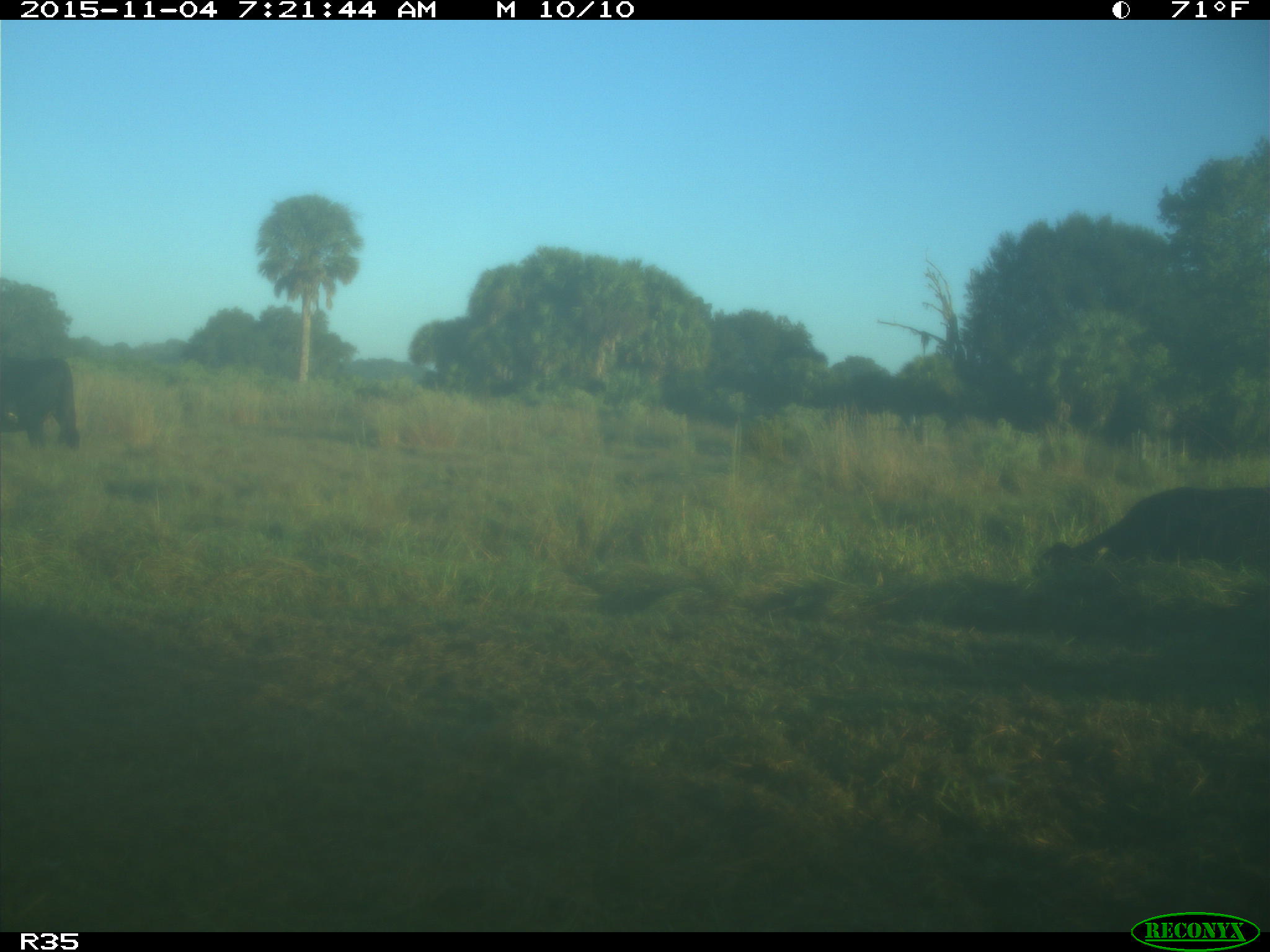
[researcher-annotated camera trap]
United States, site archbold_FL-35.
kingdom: Animalia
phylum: Chordata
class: Mammalia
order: Artiodactyla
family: Bovidae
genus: Bos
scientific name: Bos taurus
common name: domestic cow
Bos taurus (domestic cow).